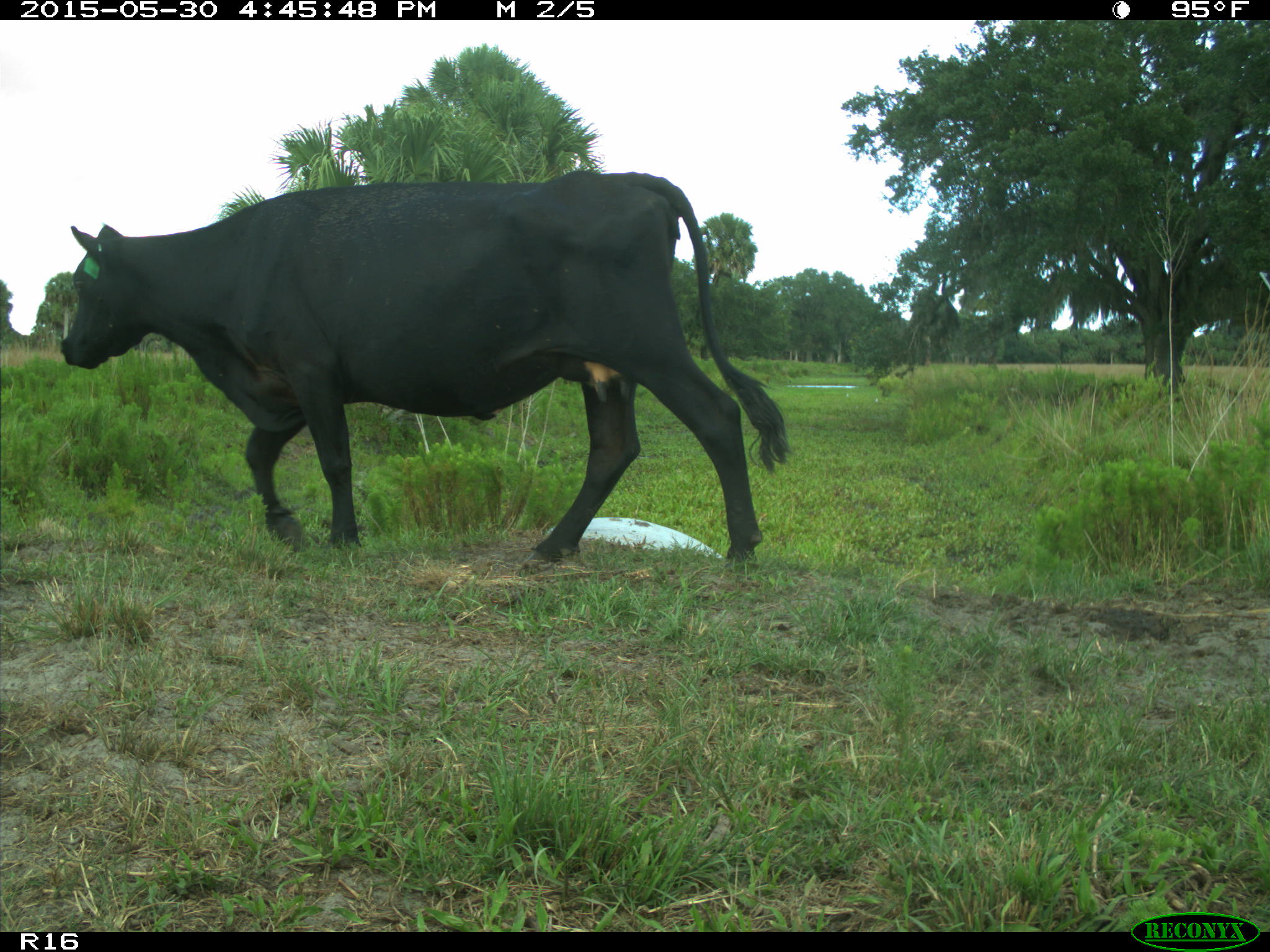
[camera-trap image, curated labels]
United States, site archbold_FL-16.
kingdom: Animalia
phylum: Chordata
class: Mammalia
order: Artiodactyla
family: Bovidae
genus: Bos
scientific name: Bos taurus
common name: domestic cow